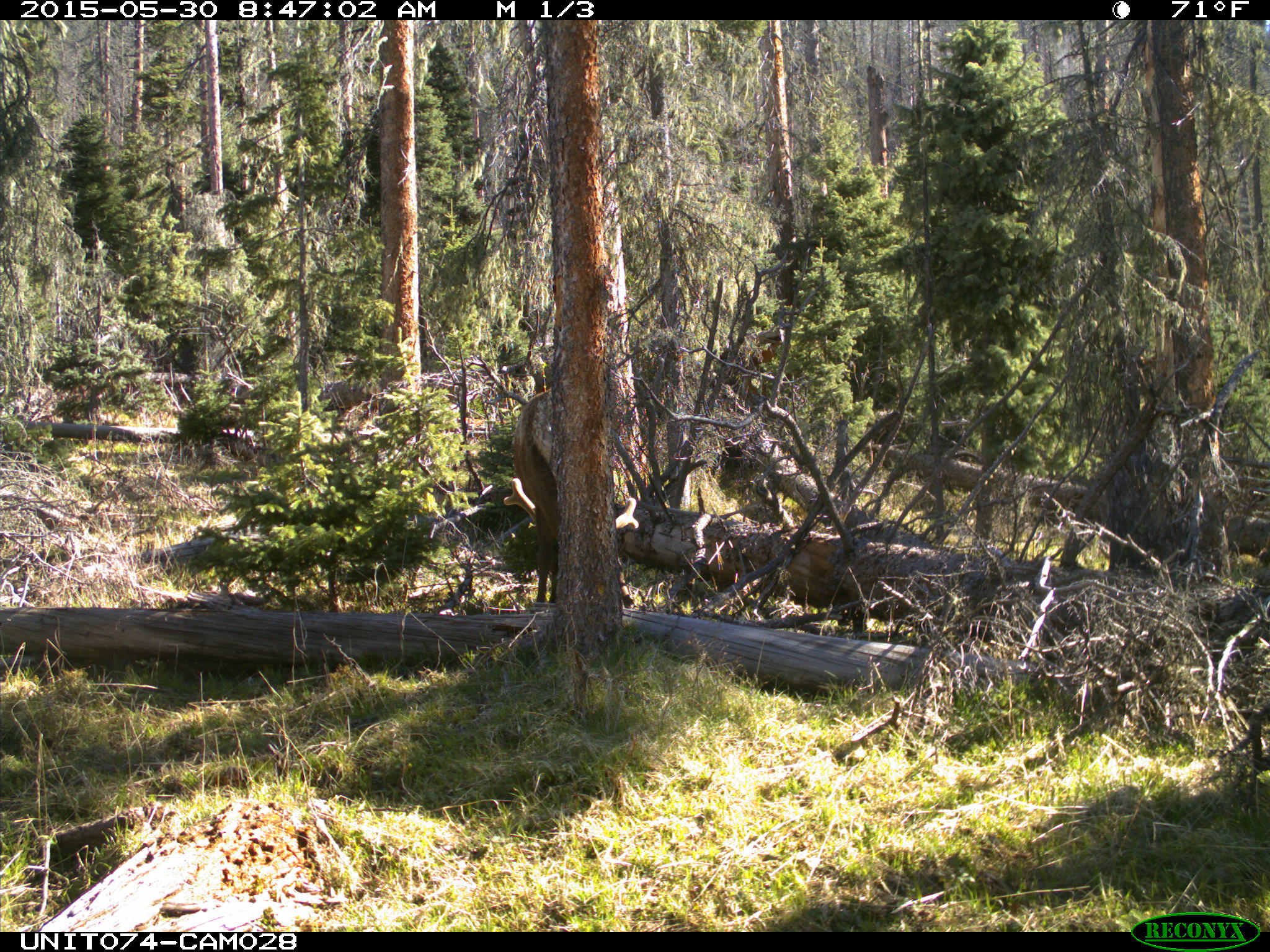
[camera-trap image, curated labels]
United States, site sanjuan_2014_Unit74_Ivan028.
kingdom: Animalia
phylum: Chordata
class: Mammalia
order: Artiodactyla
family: Cervidae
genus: Cervus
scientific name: Cervus elaphus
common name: red deer